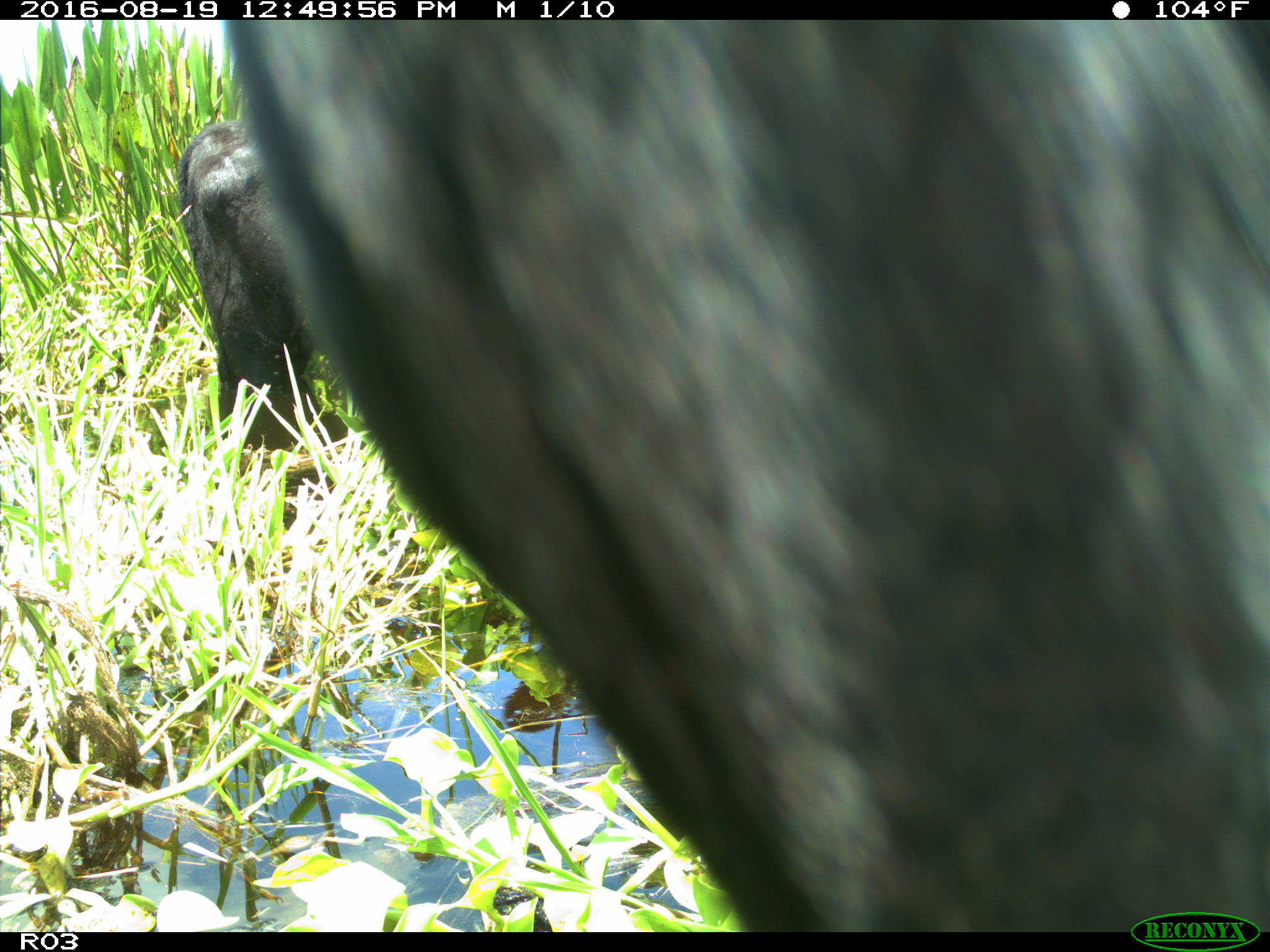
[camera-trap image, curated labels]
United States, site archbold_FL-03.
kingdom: Animalia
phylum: Chordata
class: Mammalia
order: Artiodactyla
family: Bovidae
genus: Bos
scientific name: Bos taurus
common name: domestic cow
Bos taurus (domestic cow).